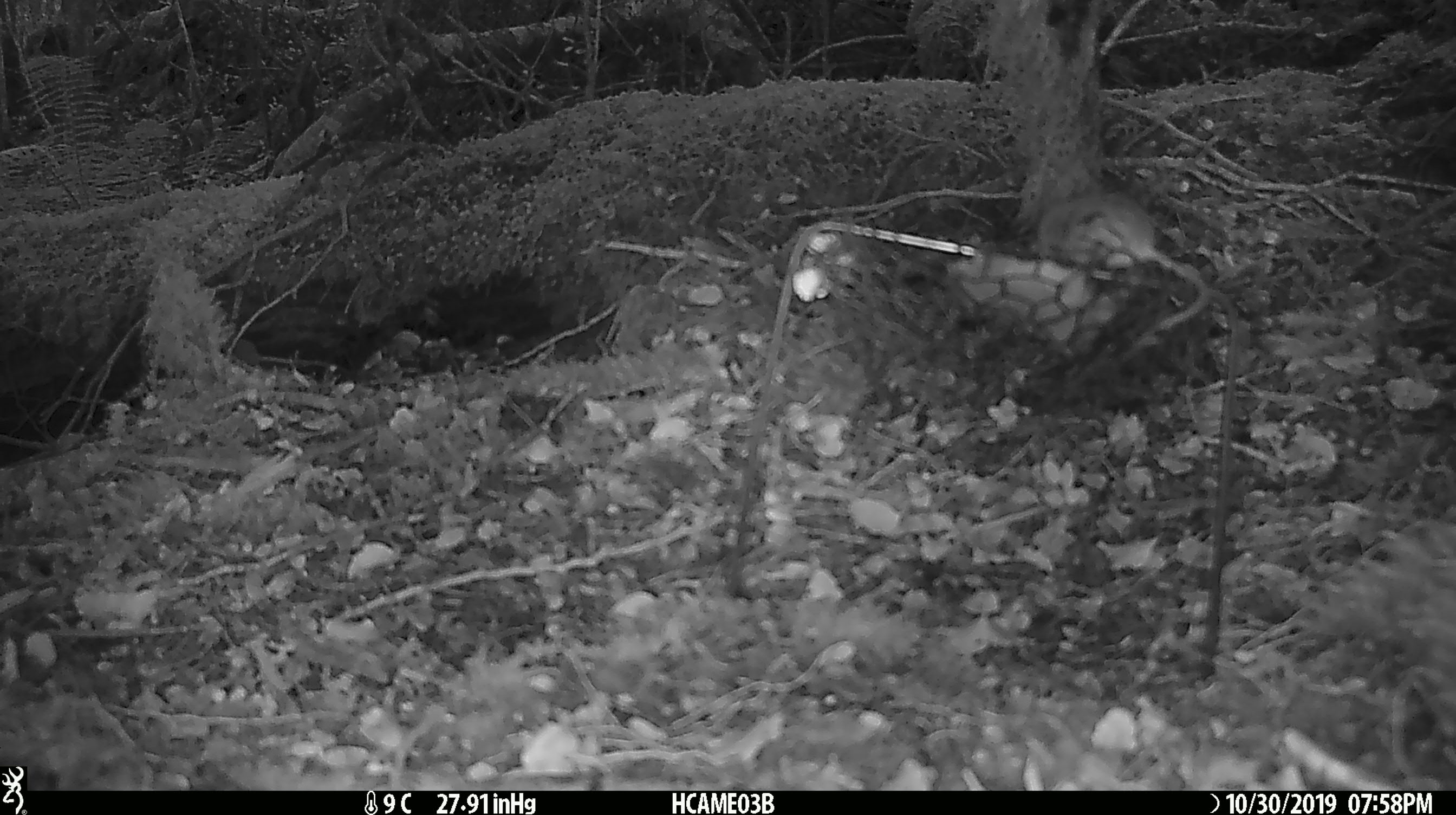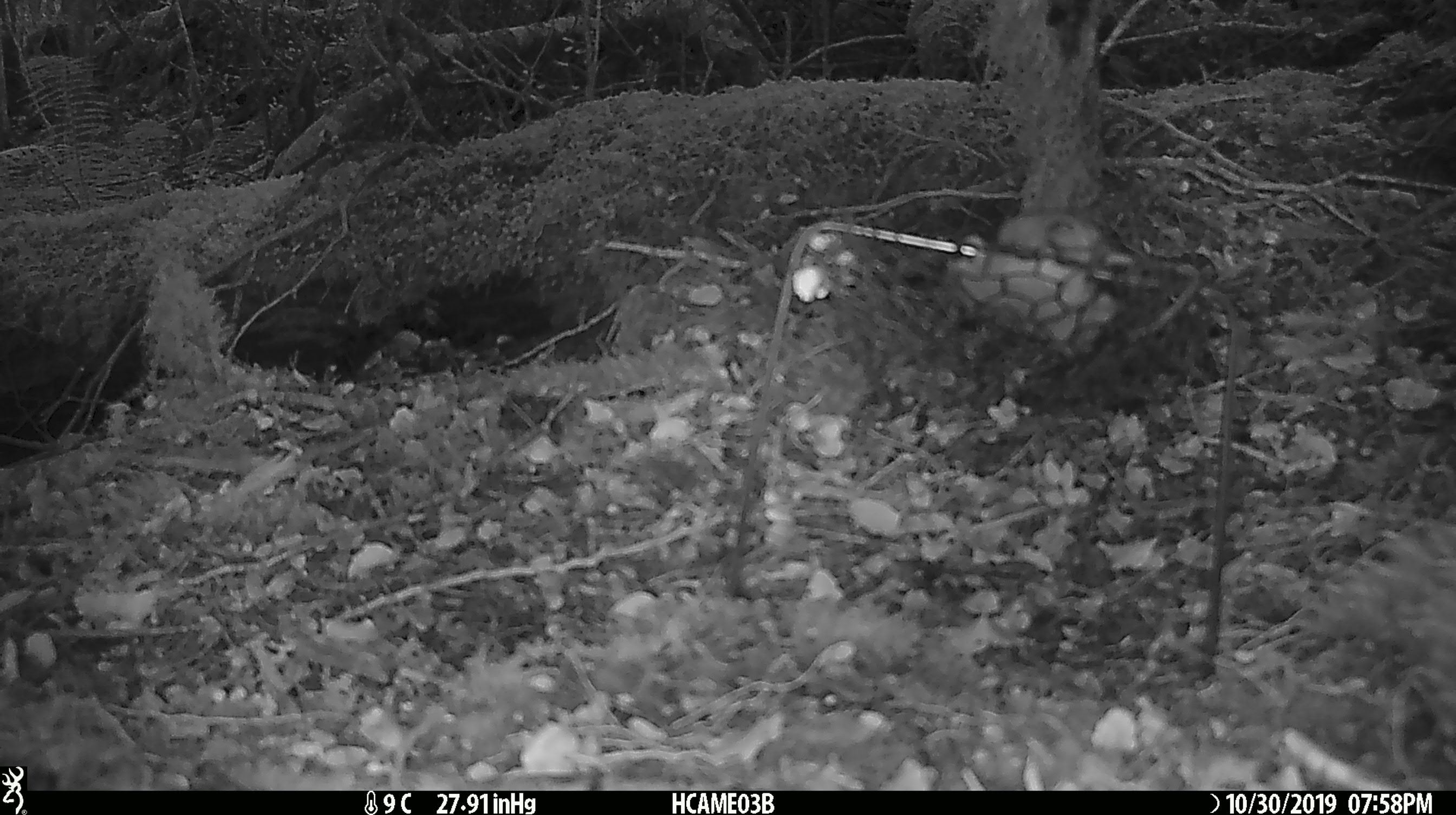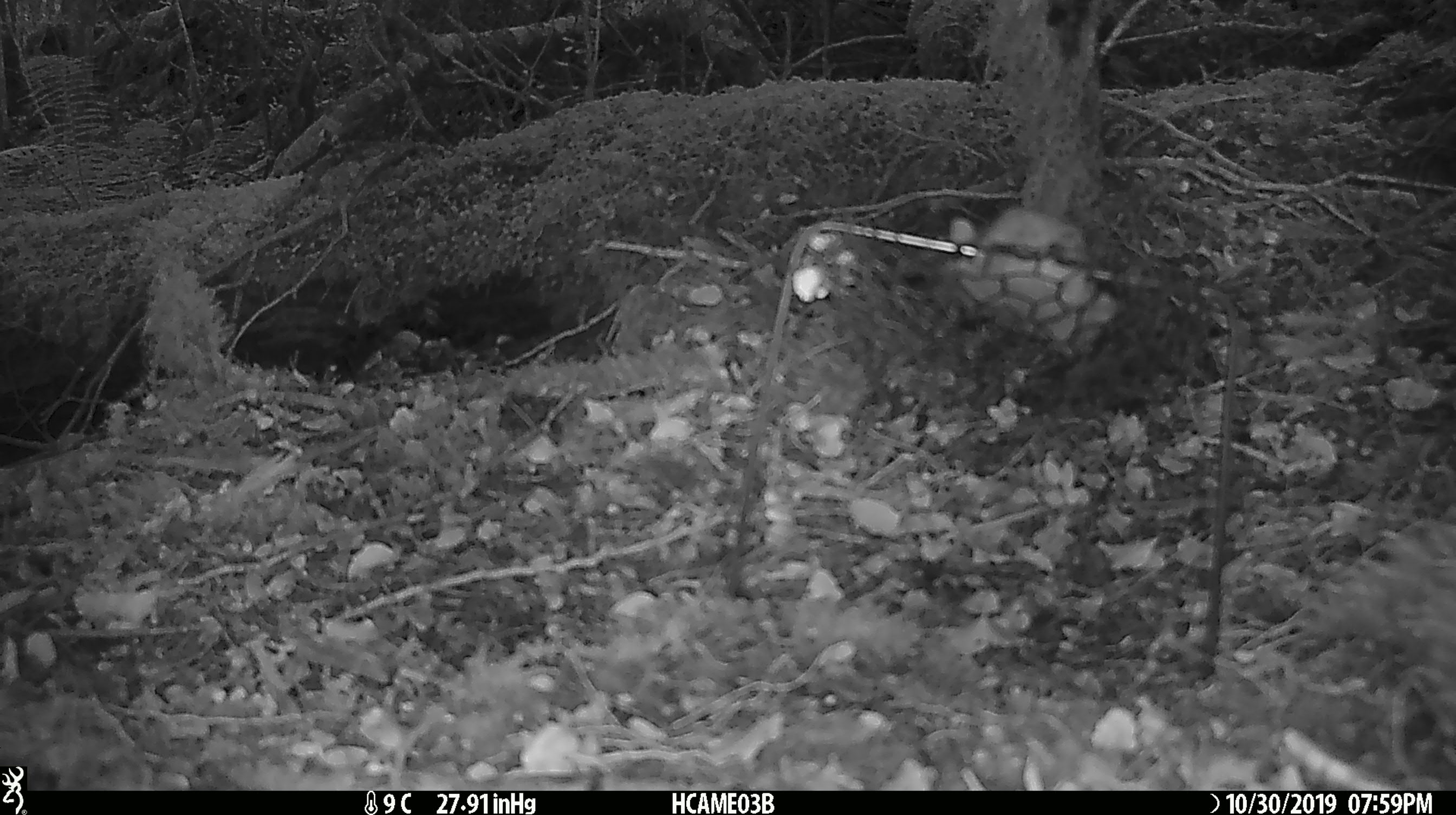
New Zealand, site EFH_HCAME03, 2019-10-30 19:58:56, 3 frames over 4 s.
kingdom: Animalia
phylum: Chordata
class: Mammalia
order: Rodentia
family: Muridae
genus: Mus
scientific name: Mus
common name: mouse